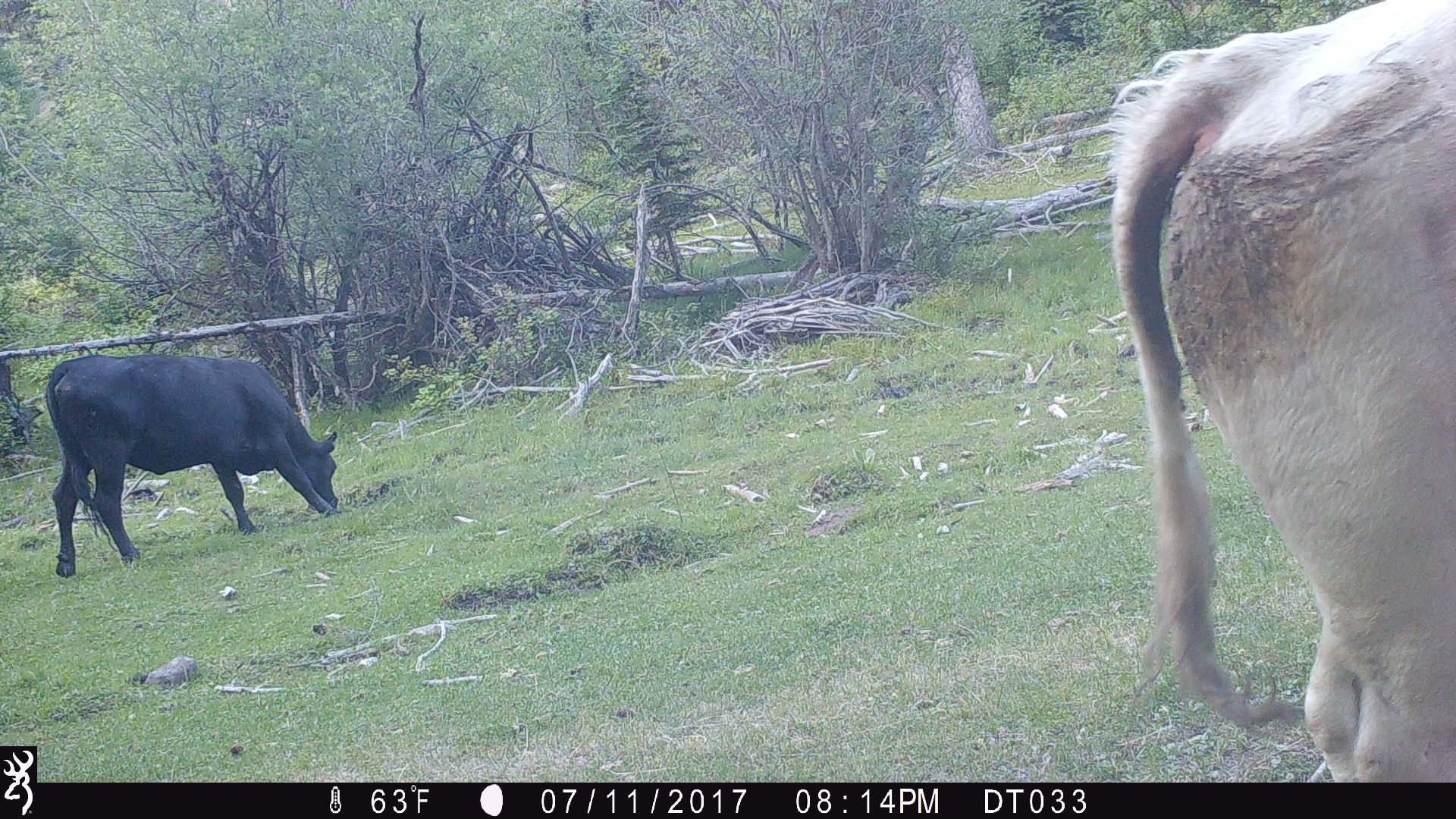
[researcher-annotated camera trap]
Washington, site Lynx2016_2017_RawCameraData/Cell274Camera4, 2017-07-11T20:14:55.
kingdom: Animalia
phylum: Chordata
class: Mammalia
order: Artiodactyla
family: Bovidae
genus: Bos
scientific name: Bos taurus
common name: domestic cattle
Domestic cattle (Bos taurus). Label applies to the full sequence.